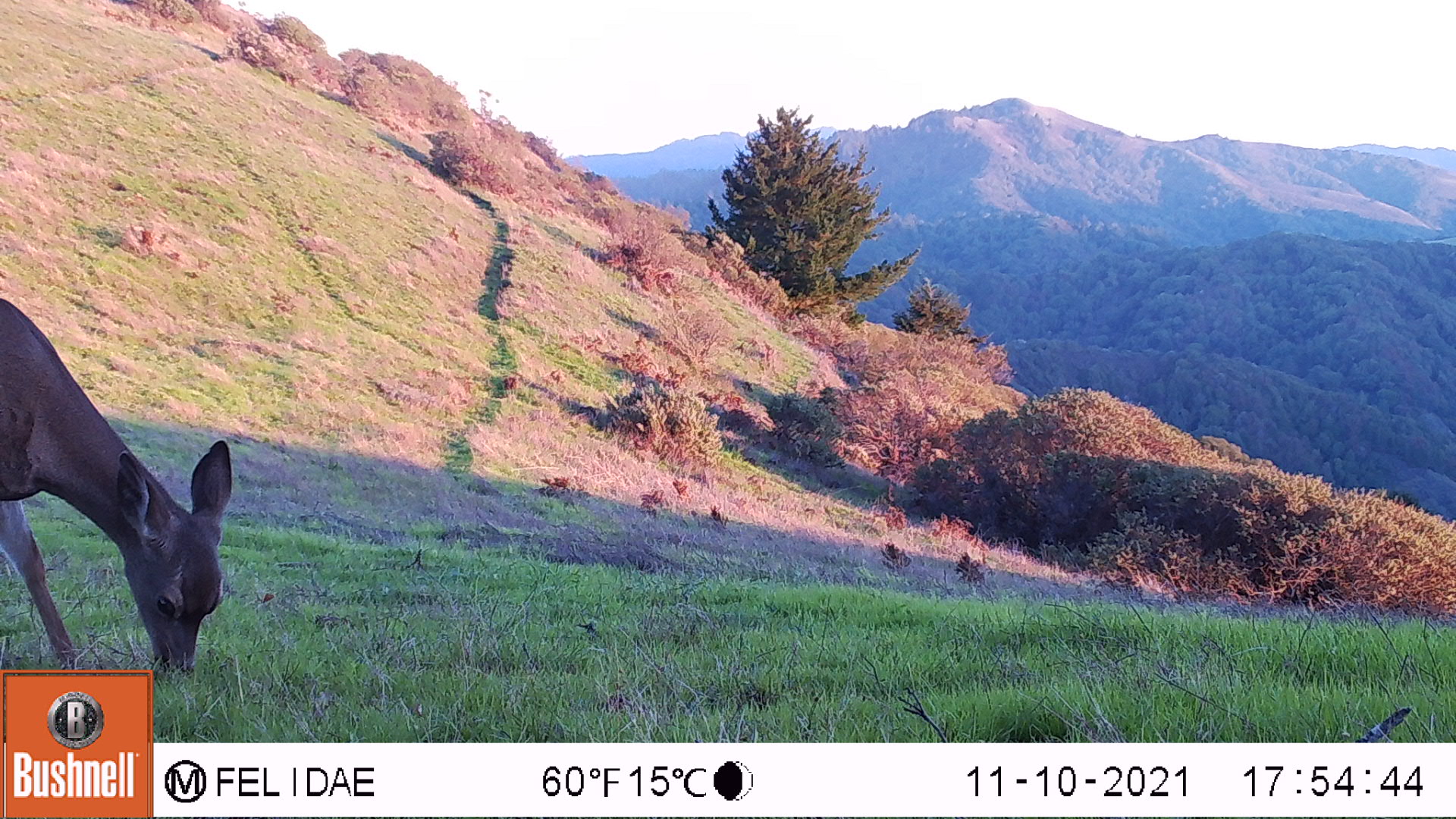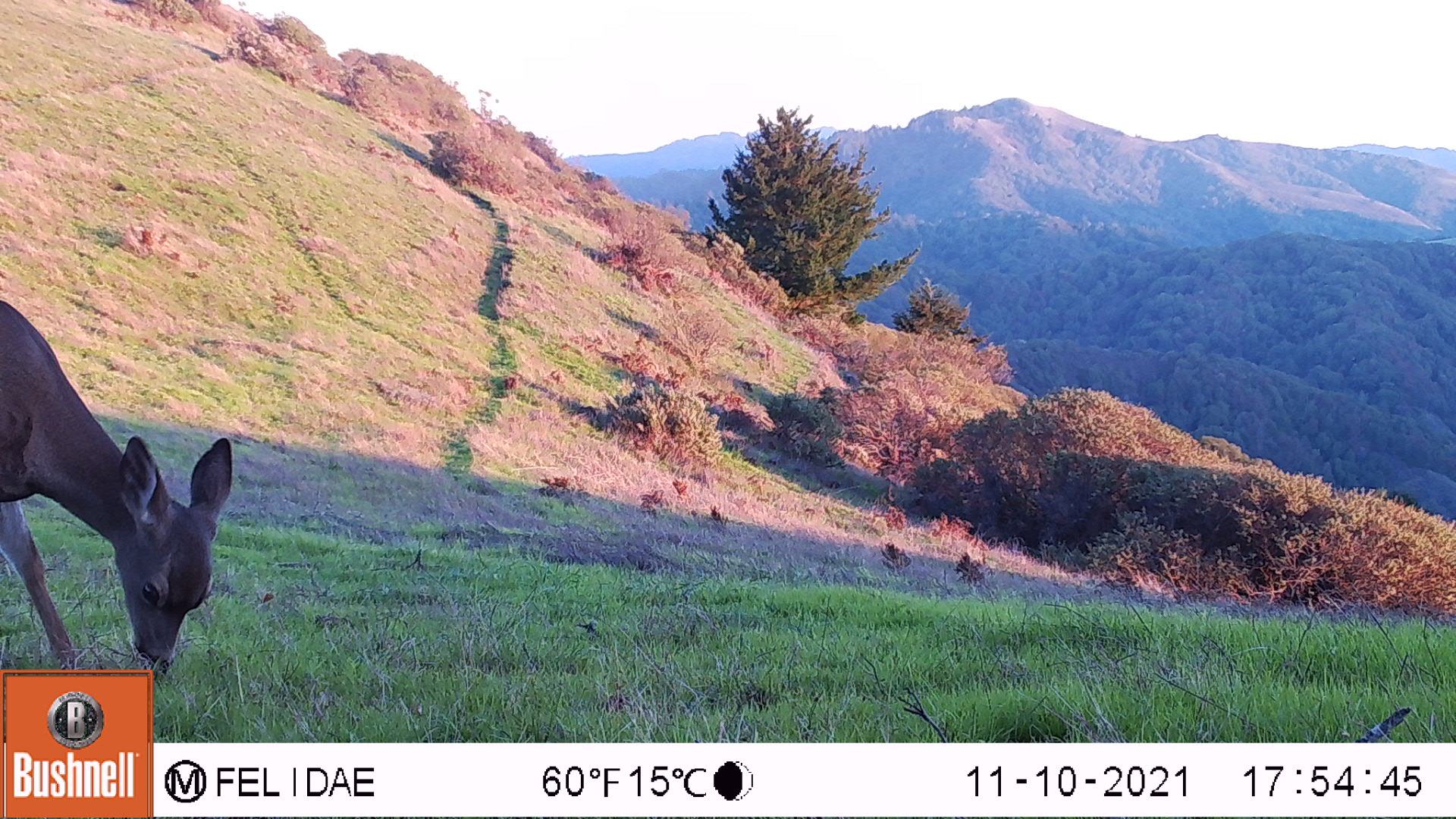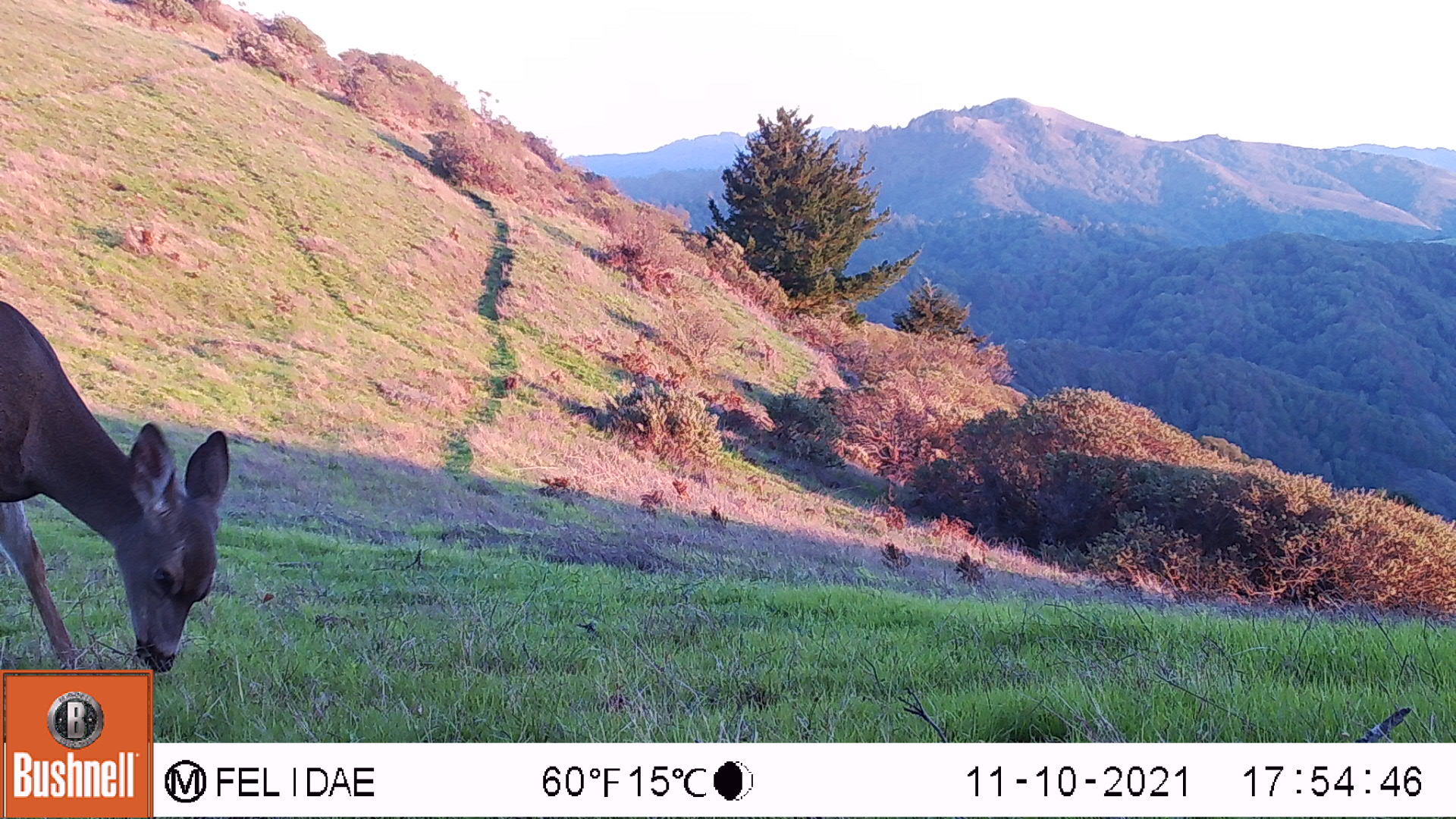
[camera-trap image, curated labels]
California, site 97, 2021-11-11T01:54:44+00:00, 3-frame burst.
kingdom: Animalia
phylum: Chordata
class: Mammalia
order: Artiodactyla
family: Cervidae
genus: Odocoileus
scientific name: Odocoileus hemionus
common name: mule deer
Mule deer (Odocoileus hemionus).